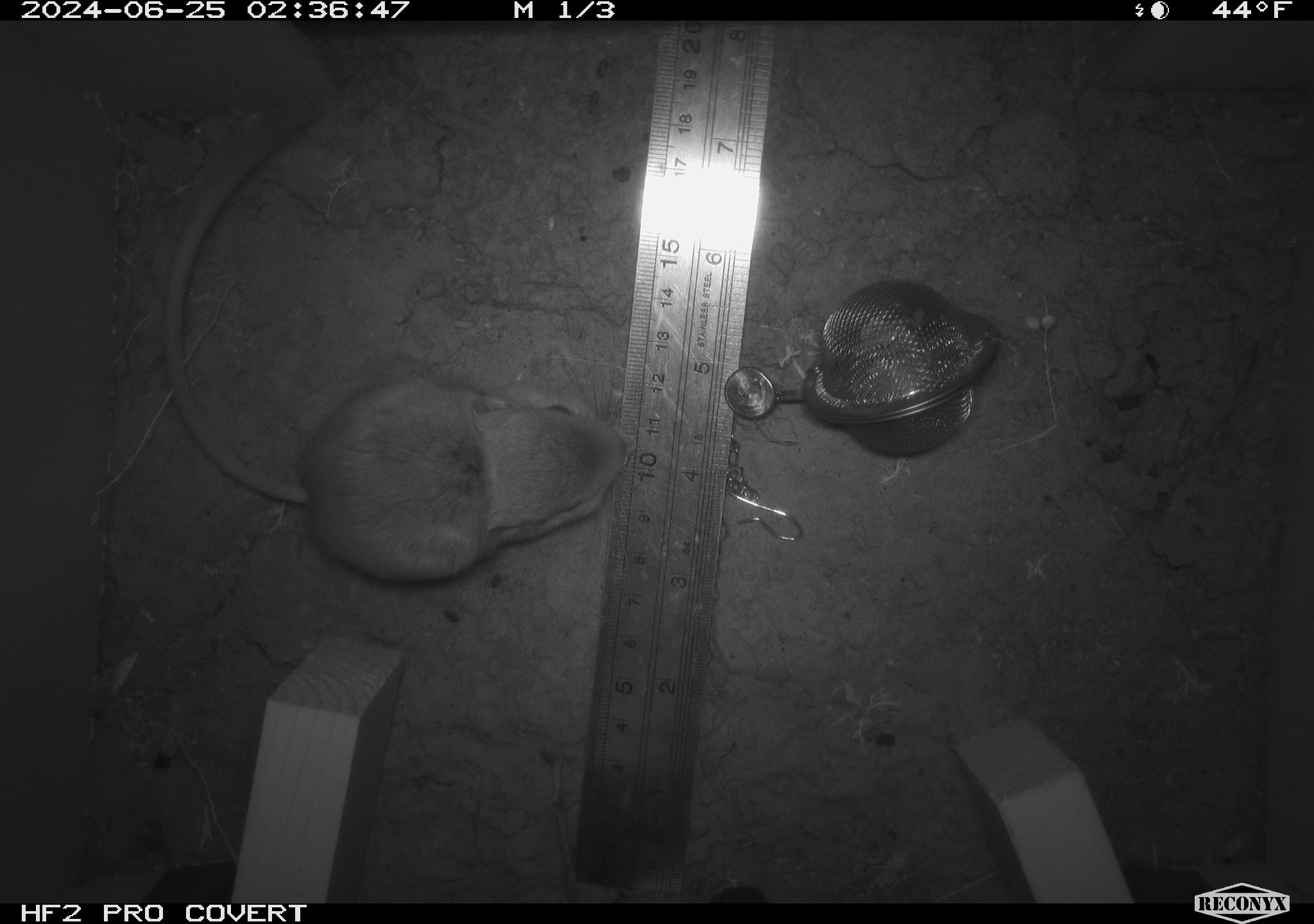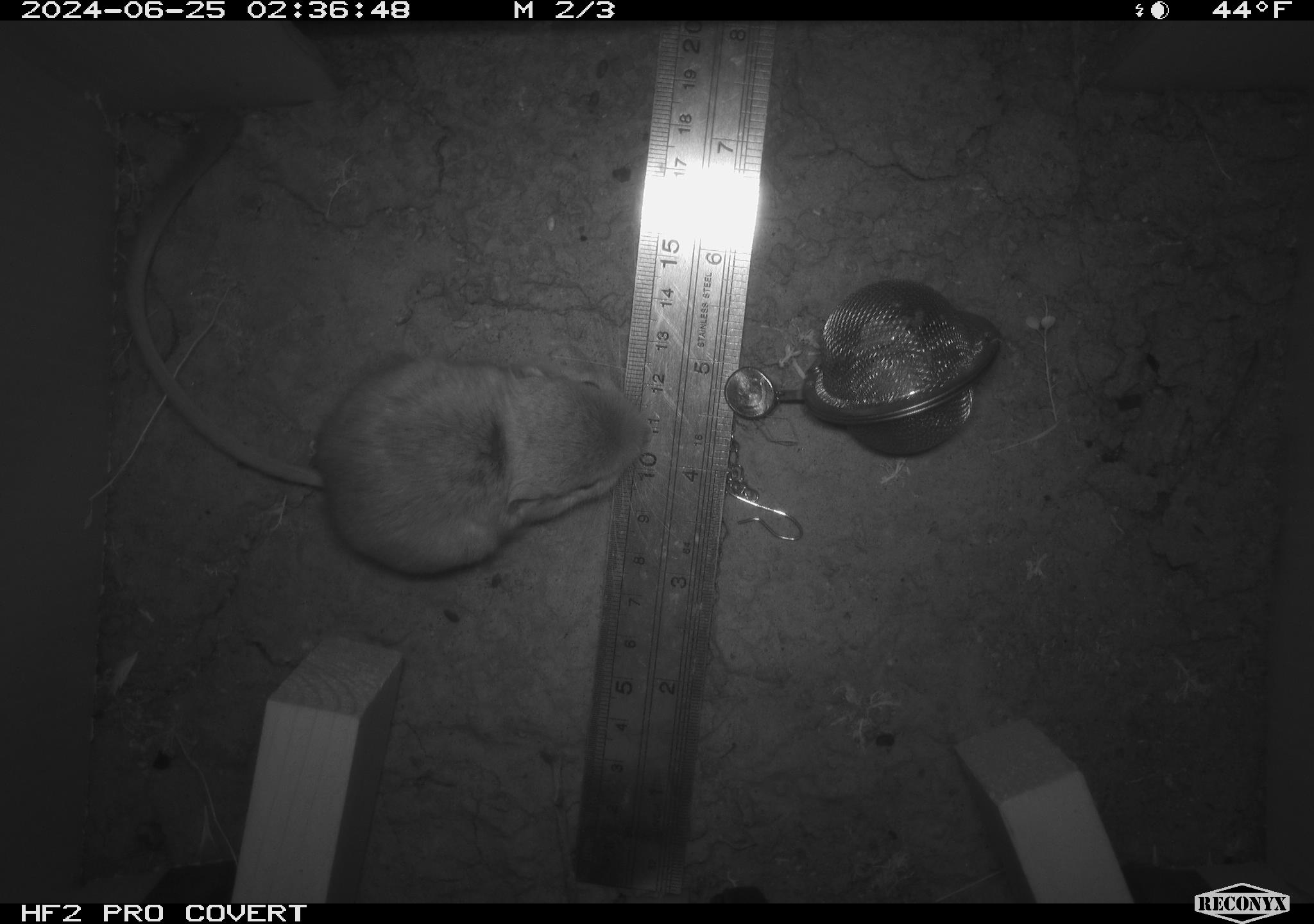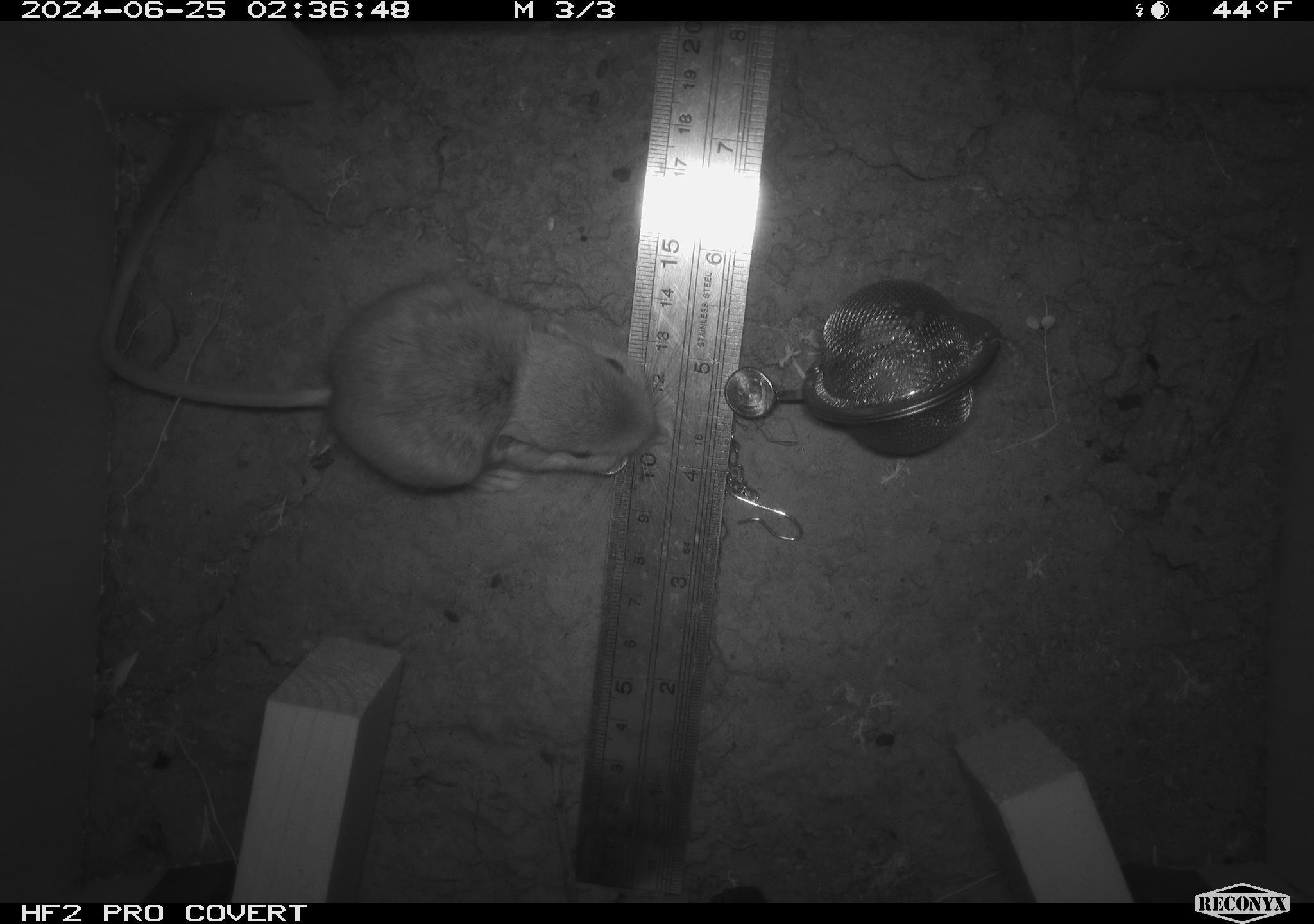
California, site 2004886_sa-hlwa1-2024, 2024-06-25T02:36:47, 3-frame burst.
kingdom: Animalia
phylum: Chordata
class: Mammalia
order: Rodentia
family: Heteromyidae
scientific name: Heteromyidae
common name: kangaroo rats and pocket mice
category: heteromyidae family